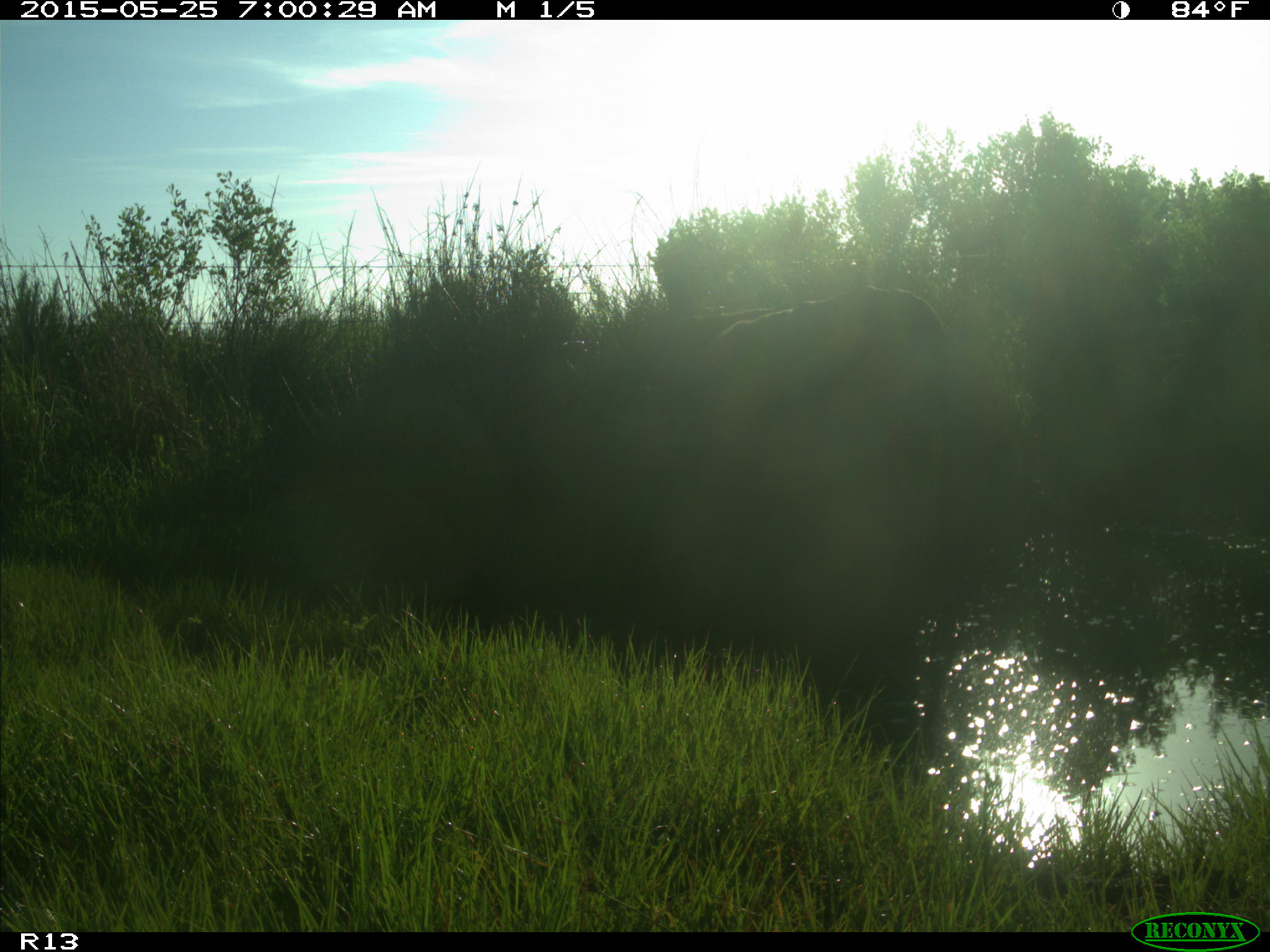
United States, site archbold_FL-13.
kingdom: Animalia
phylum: Chordata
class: Mammalia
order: Artiodactyla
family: Bovidae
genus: Bos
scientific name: Bos taurus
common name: domestic cow